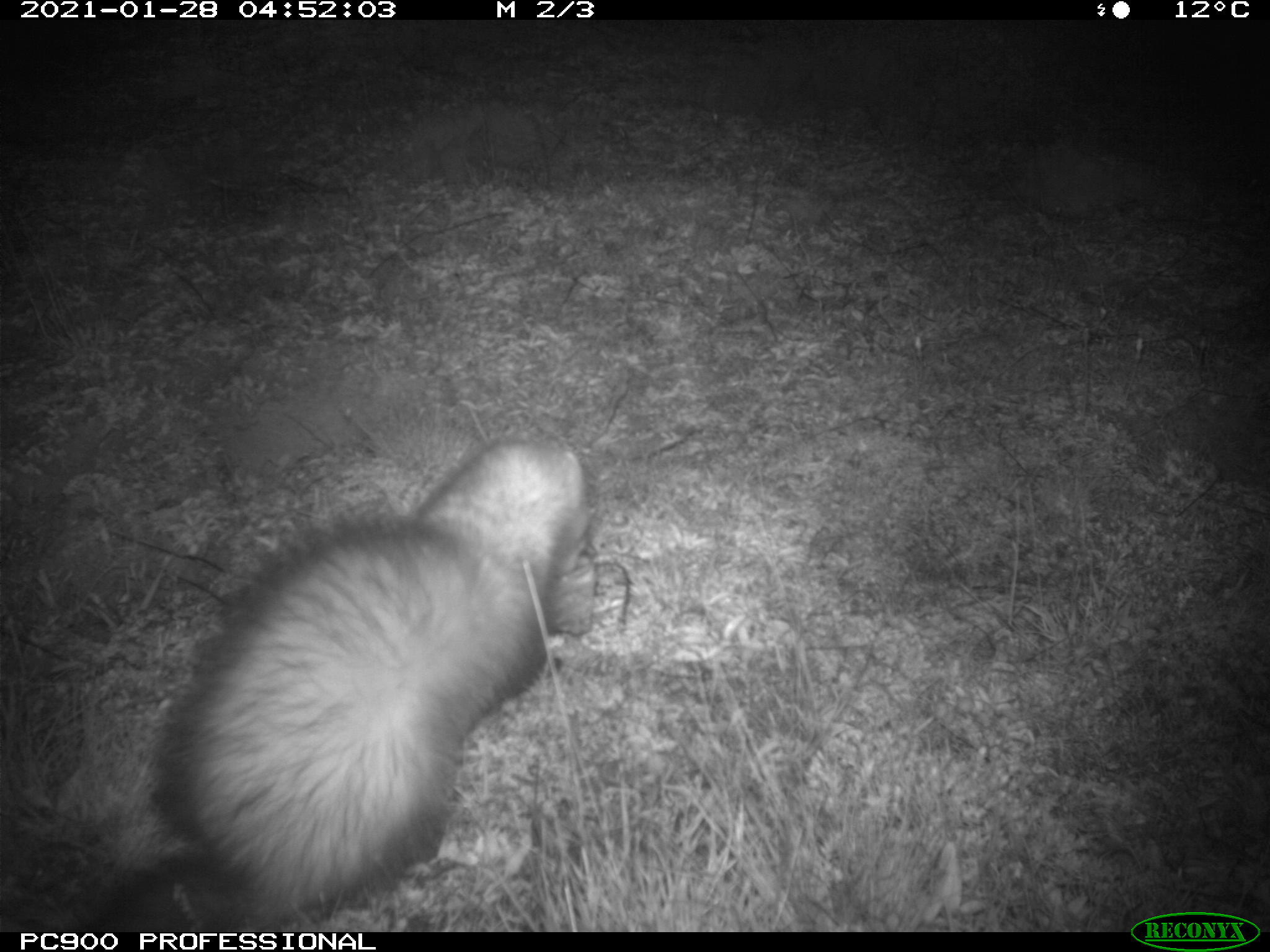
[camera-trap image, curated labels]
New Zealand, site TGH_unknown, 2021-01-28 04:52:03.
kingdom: Animalia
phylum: Chordata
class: Mammalia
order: Carnivora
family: Mustelidae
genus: Mustela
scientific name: Mustela furo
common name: ferret